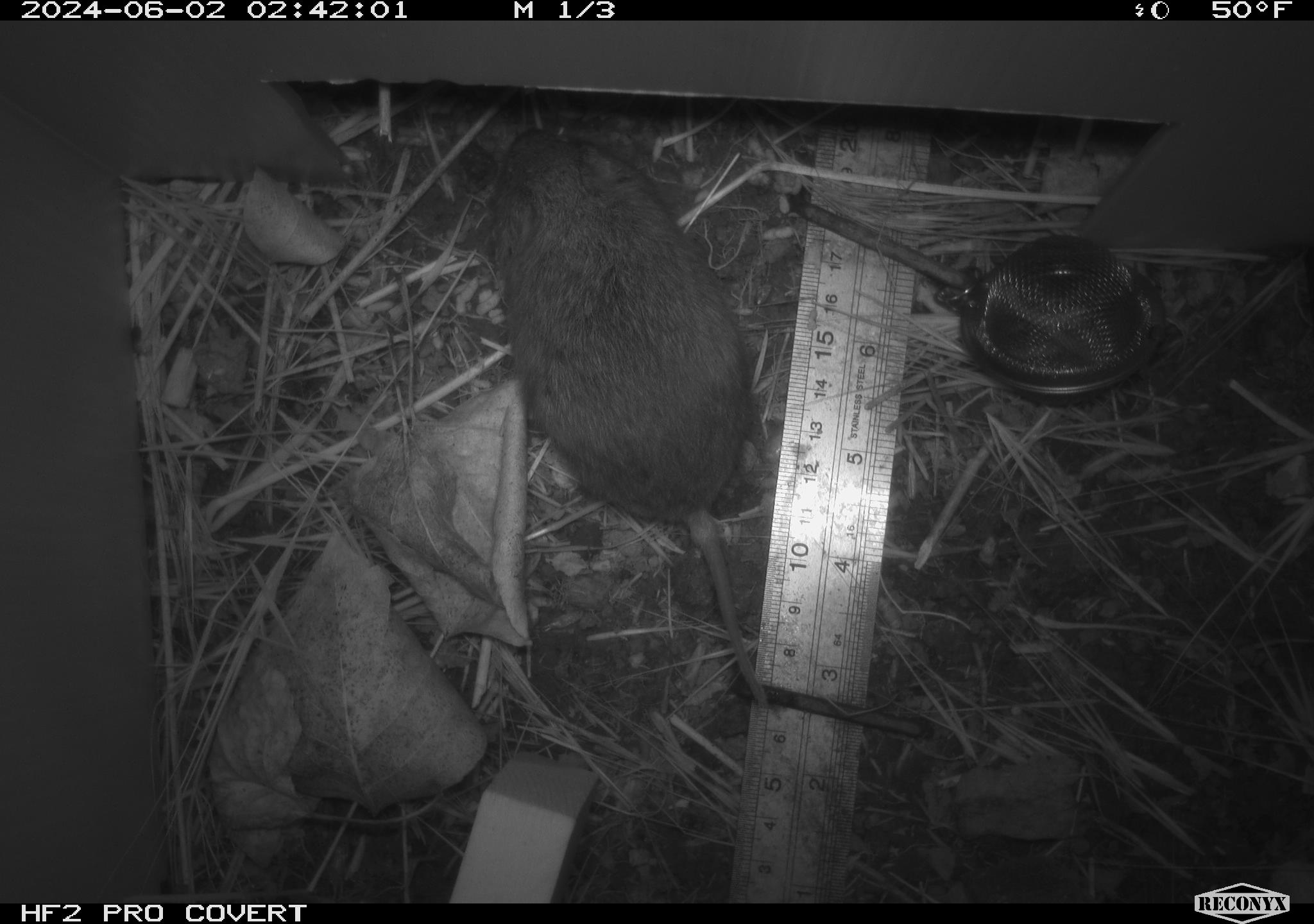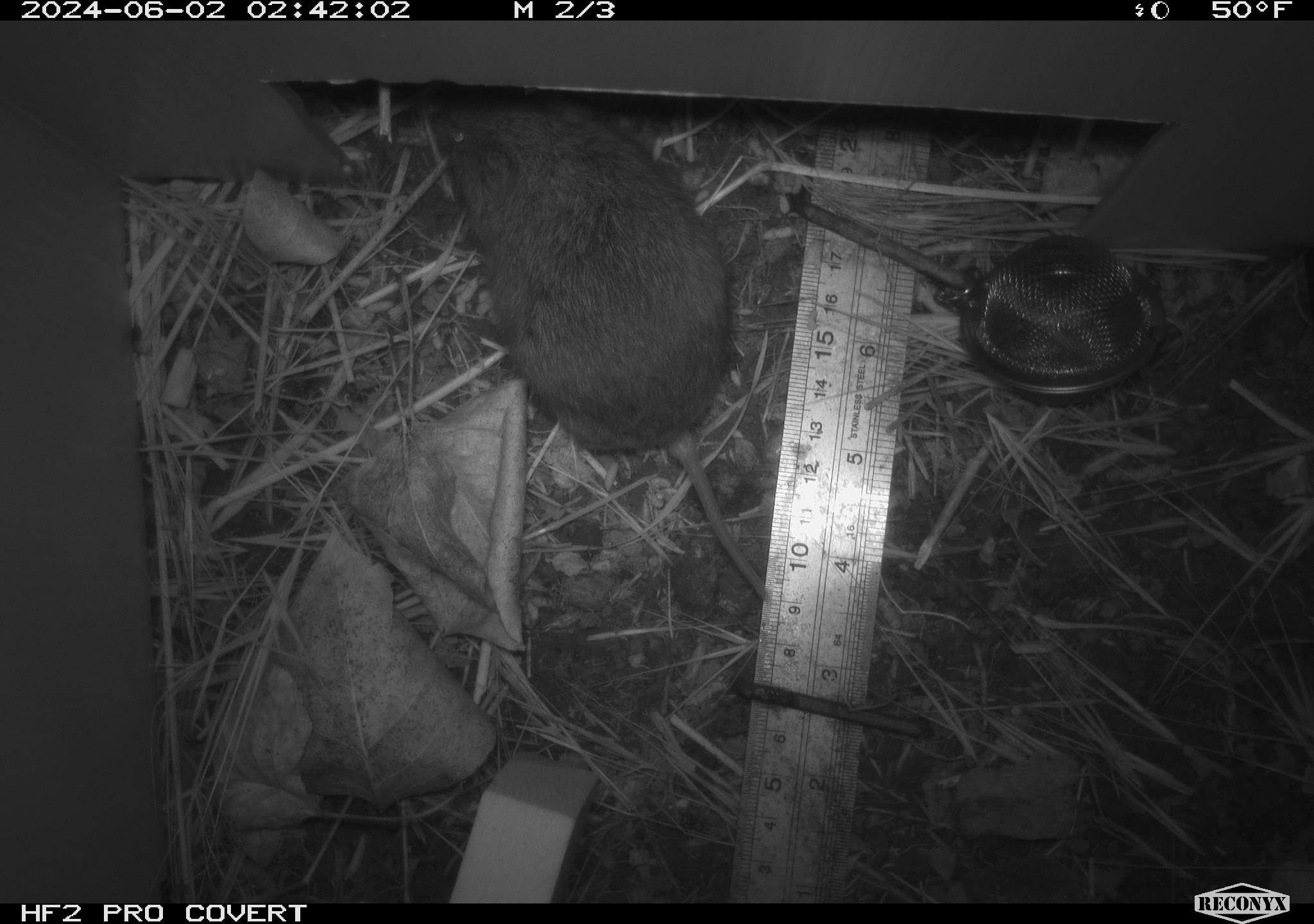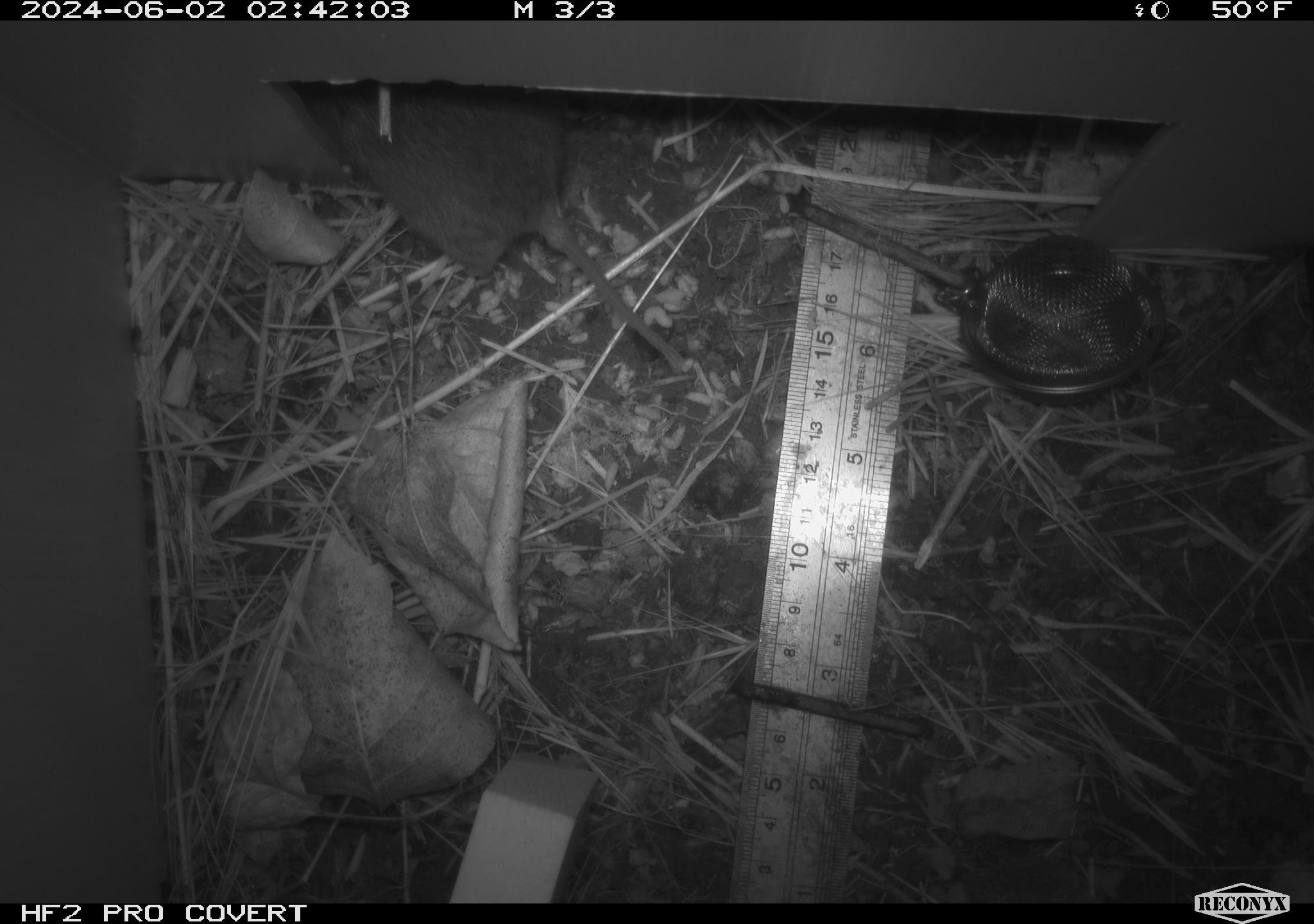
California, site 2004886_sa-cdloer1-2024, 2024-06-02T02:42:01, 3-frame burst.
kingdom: Animalia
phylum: Chordata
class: Mammalia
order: Rodentia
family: Cricetidae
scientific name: Arvicolinae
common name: voles, lemmings, and muskrats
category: arvicolinae subfamily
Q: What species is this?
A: Arvicolinae subfamily (voles, lemmings, and muskrats) (Arvicolinae).